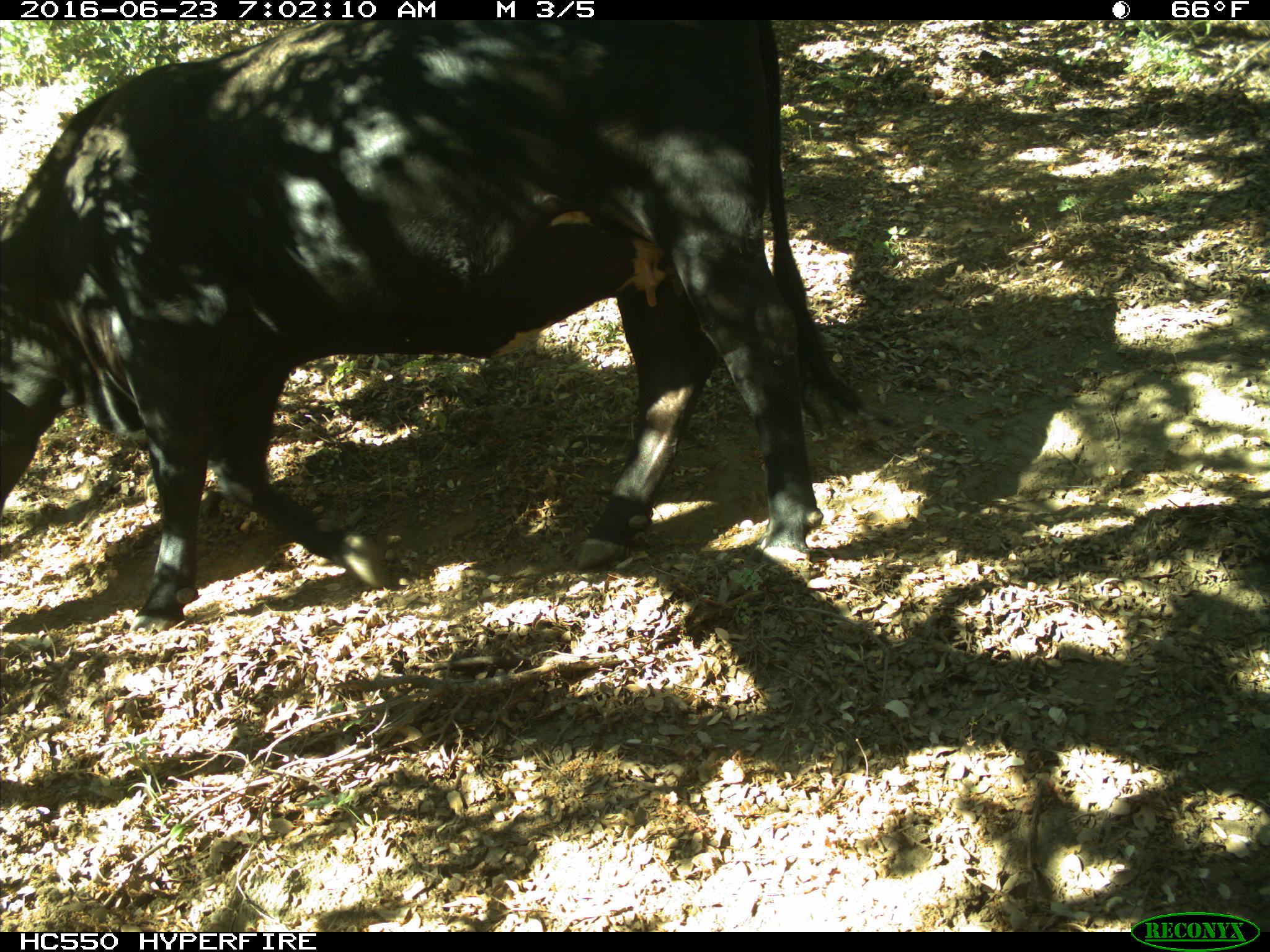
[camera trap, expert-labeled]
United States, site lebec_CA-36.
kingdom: Animalia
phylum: Chordata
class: Mammalia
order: Artiodactyla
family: Bovidae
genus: Bos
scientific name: Bos taurus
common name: domestic cow